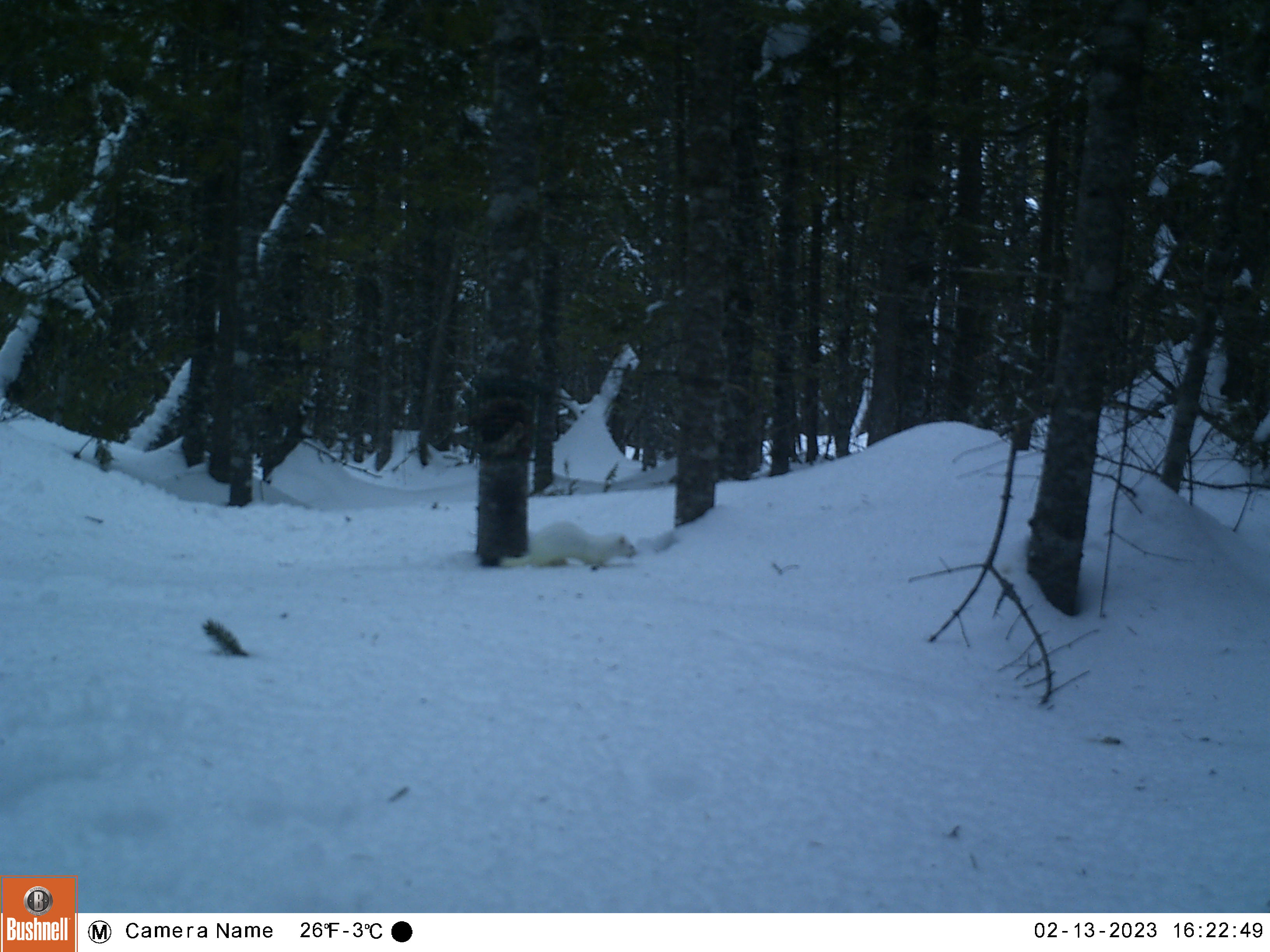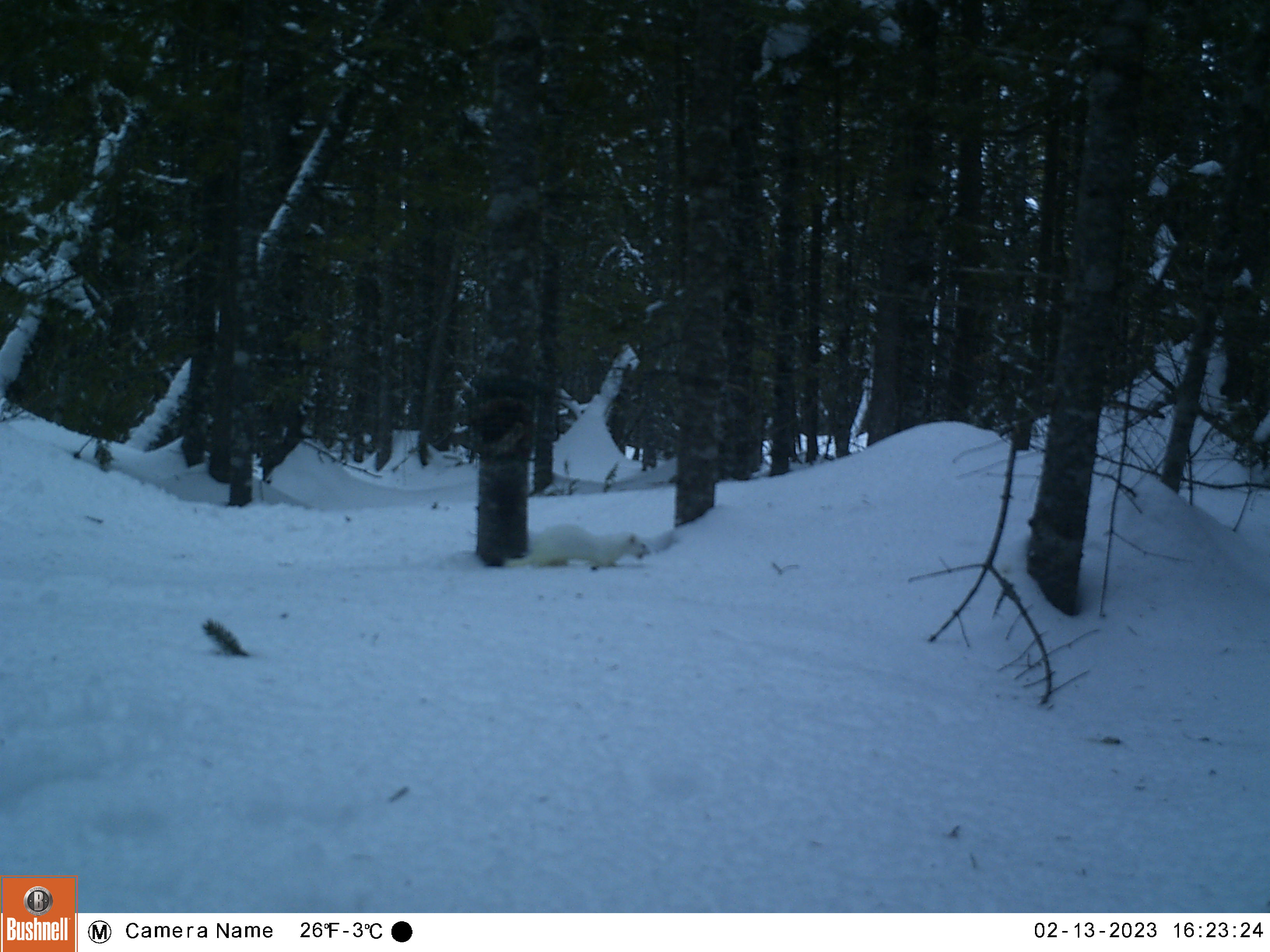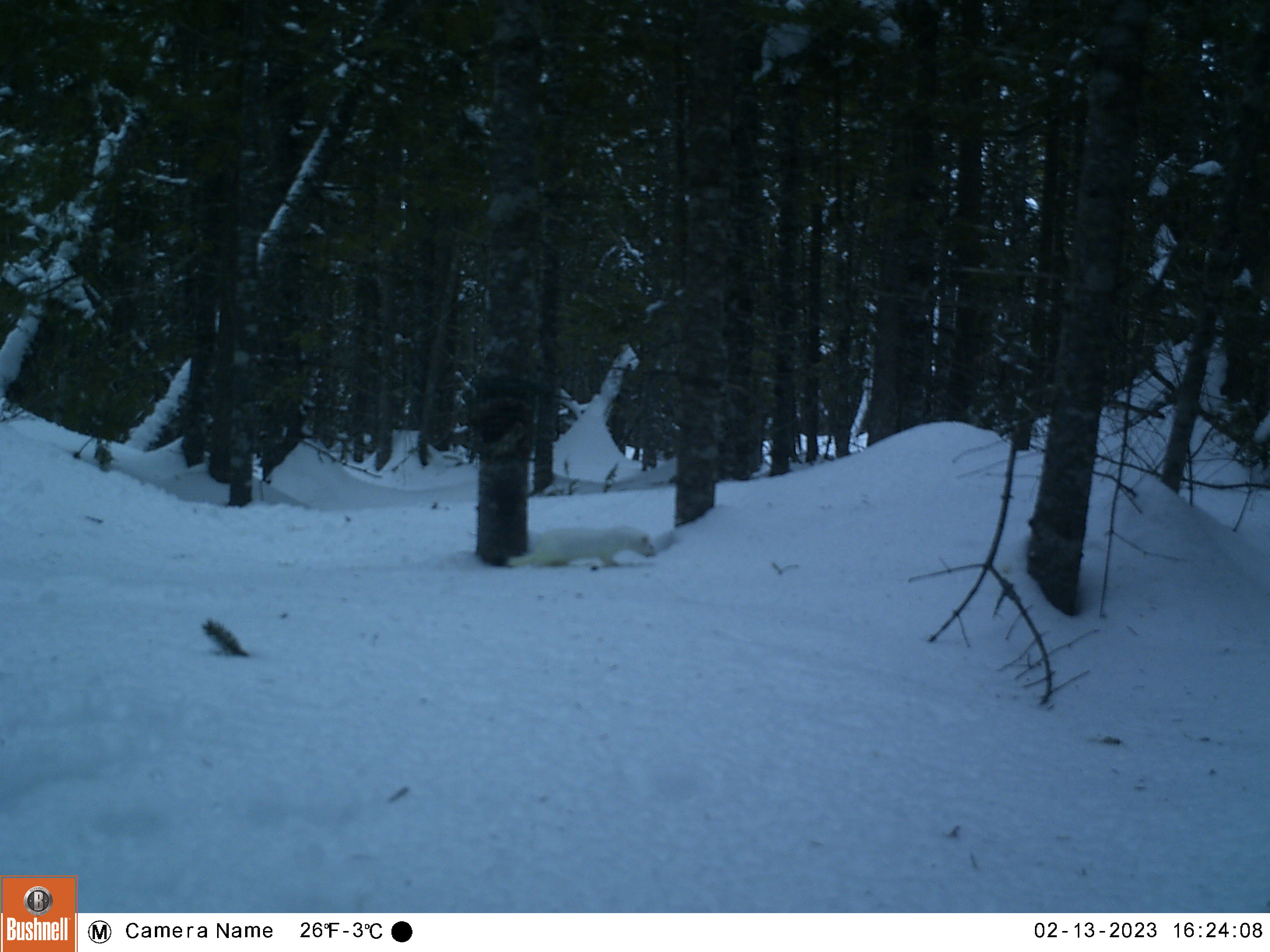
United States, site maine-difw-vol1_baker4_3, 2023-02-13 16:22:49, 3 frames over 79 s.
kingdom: Animalia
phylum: Chordata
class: Mammalia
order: Carnivora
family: Mustelidae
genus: Mustela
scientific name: Mustela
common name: weasel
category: weasel sp.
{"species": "weasel sp. (weasel) (Mustela)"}